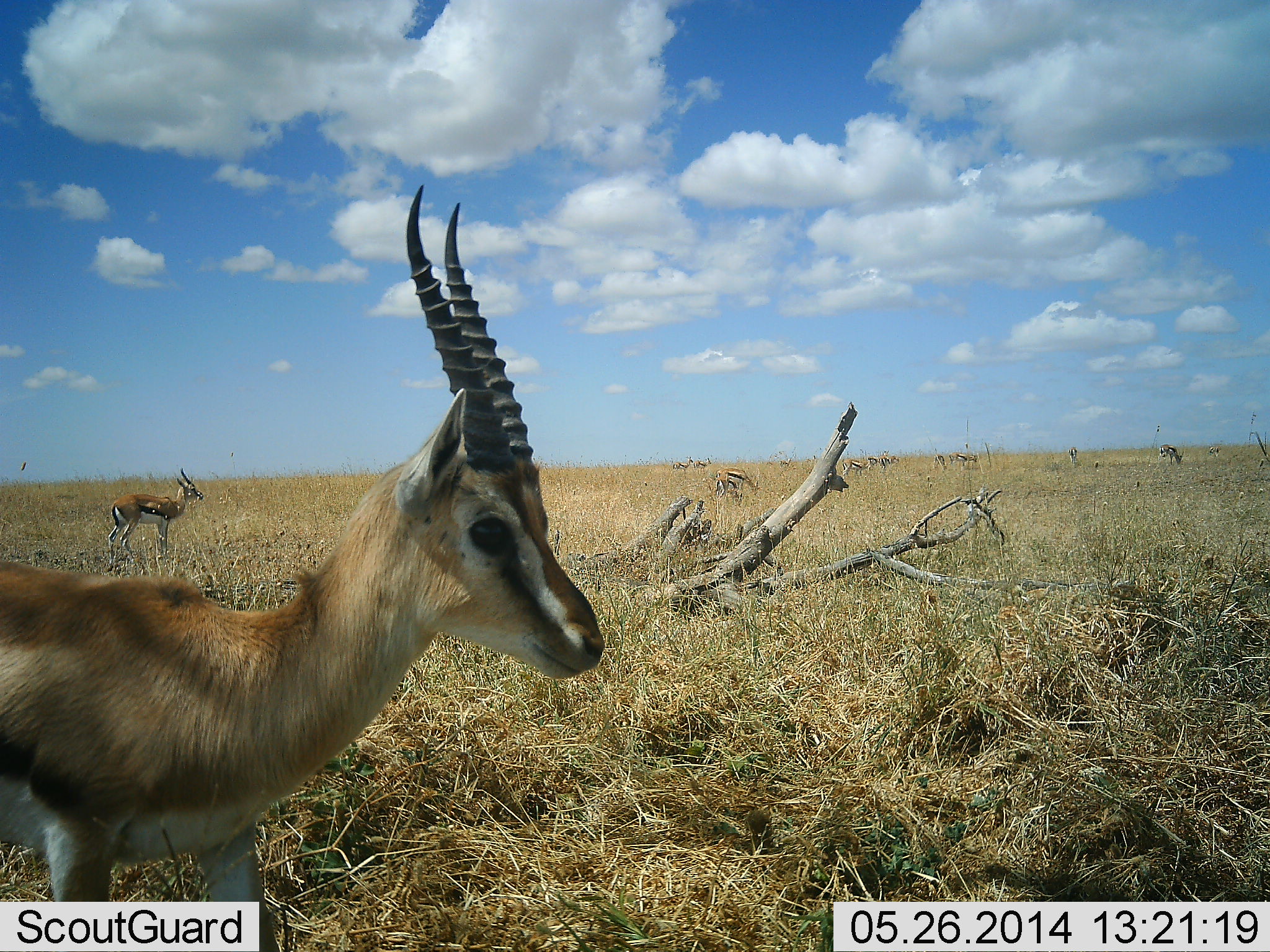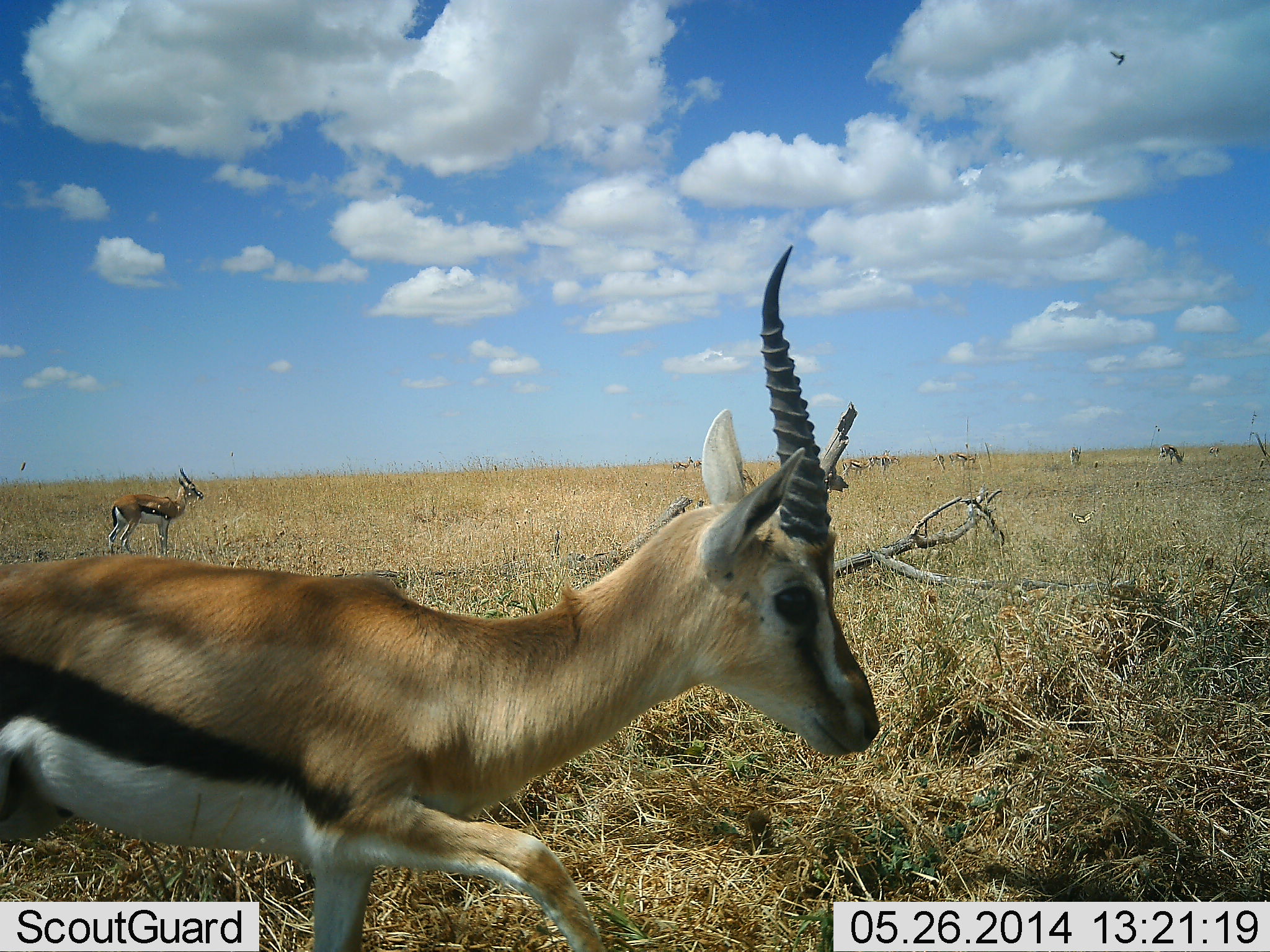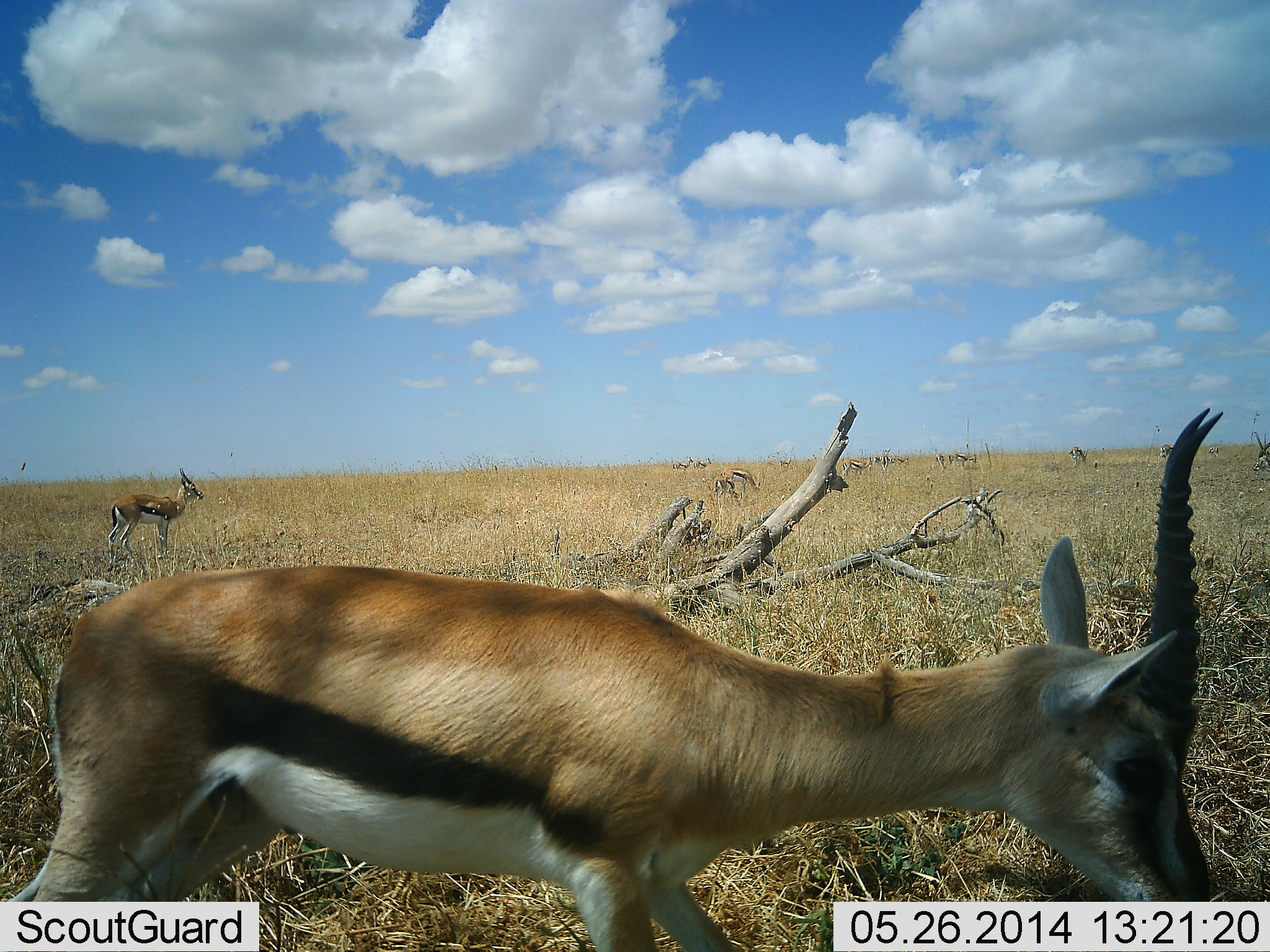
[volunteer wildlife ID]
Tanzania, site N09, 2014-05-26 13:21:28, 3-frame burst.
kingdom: Animalia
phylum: Chordata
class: Mammalia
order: Artiodactyla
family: Bovidae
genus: Eudorcas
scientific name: Eudorcas thomsonii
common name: thomson's gazelle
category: gazellethomsons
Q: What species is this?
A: Gazellethomsons (thomson's gazelle) (Eudorcas thomsonii).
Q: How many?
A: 2.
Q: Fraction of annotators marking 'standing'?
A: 40%.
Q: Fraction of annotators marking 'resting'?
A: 0%.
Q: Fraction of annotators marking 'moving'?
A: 100%.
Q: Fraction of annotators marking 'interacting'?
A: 0%.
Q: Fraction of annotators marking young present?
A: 0%.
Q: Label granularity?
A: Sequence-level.